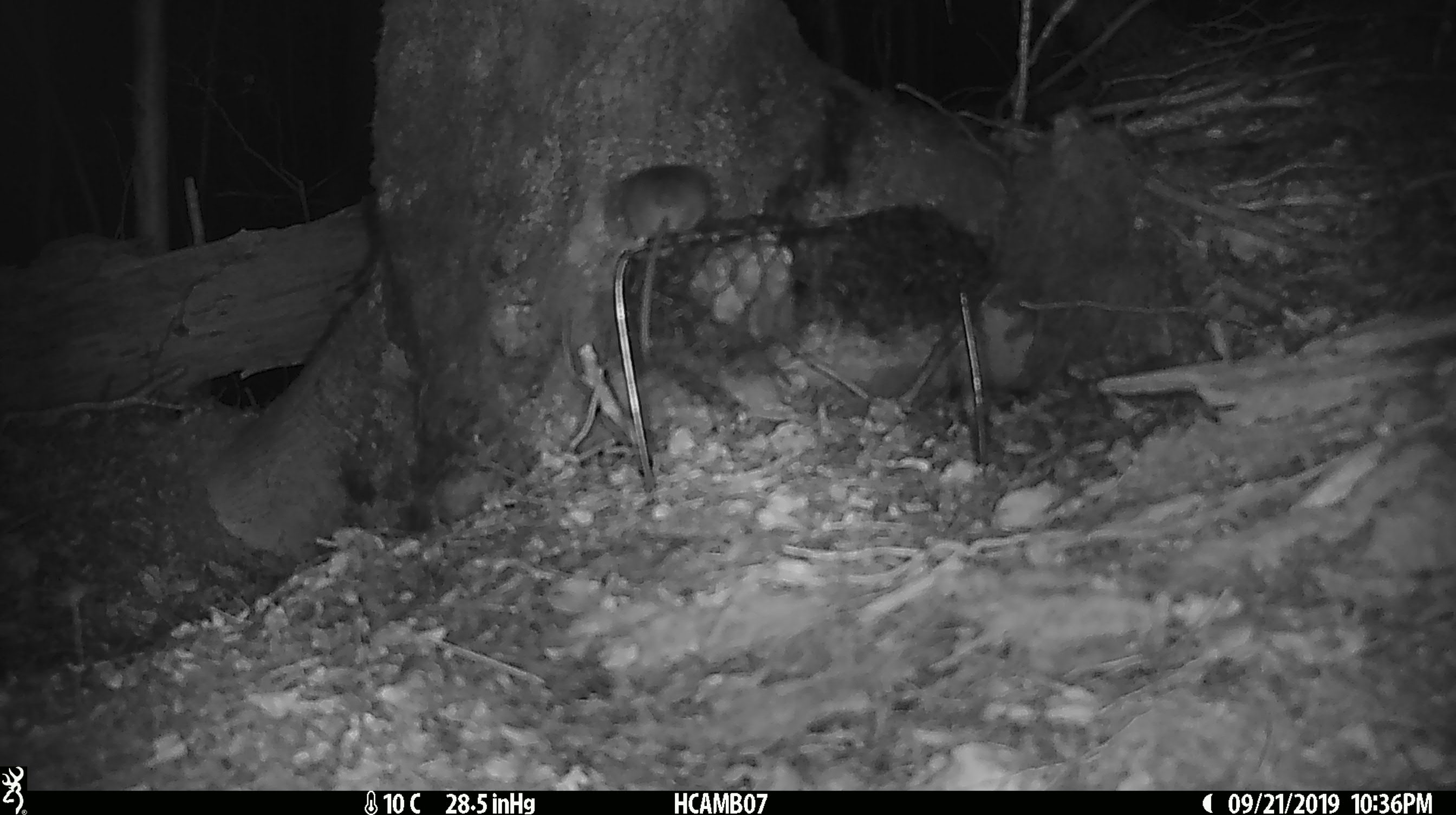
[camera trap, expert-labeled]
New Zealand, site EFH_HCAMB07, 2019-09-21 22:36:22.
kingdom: Animalia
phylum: Chordata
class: Mammalia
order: Rodentia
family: Muridae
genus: Mus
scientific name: Mus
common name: mouse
Mouse (Mus).